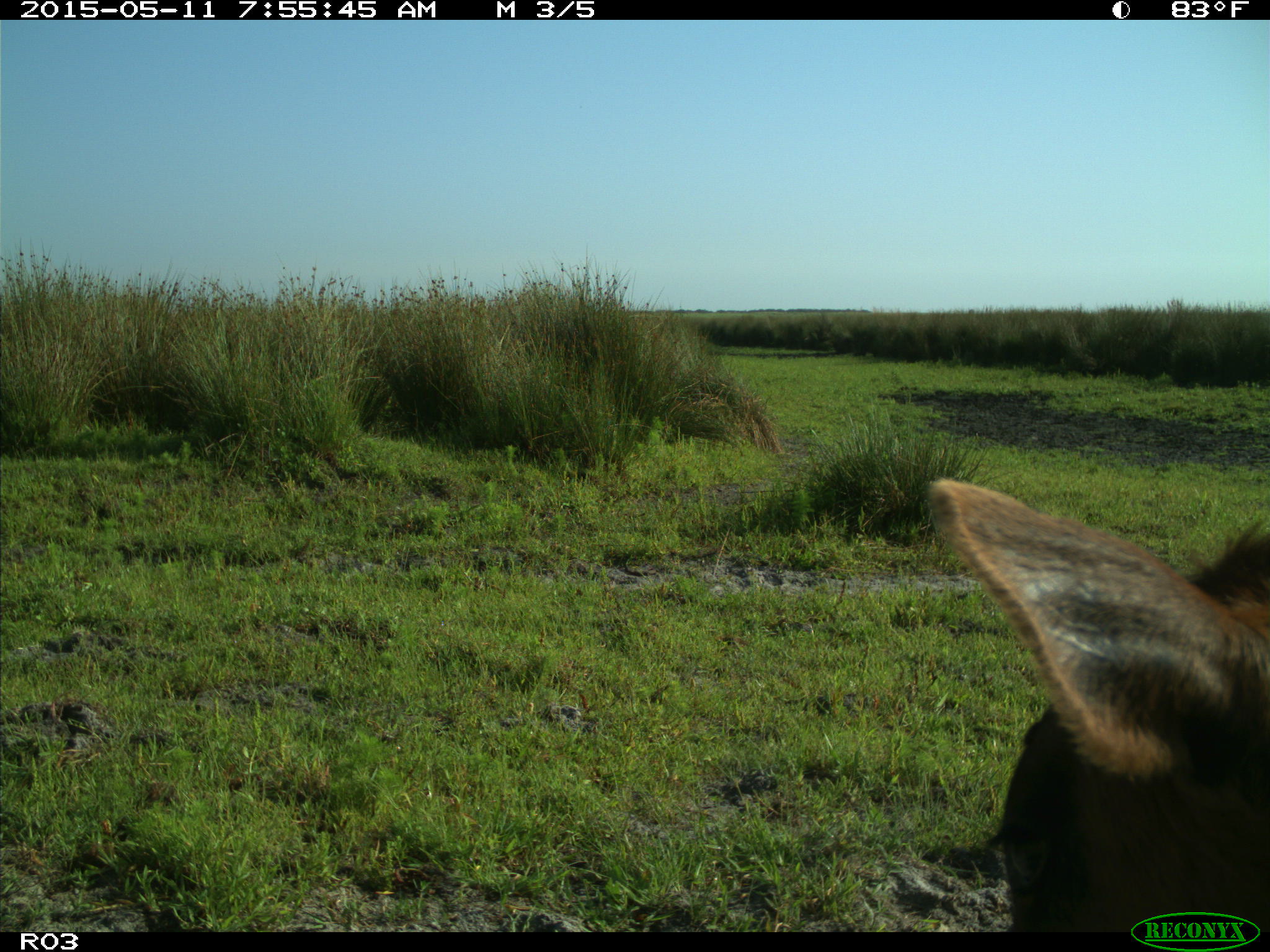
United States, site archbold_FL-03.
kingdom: Animalia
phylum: Chordata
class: Mammalia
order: Artiodactyla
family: Bovidae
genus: Bos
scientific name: Bos taurus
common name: domestic cow